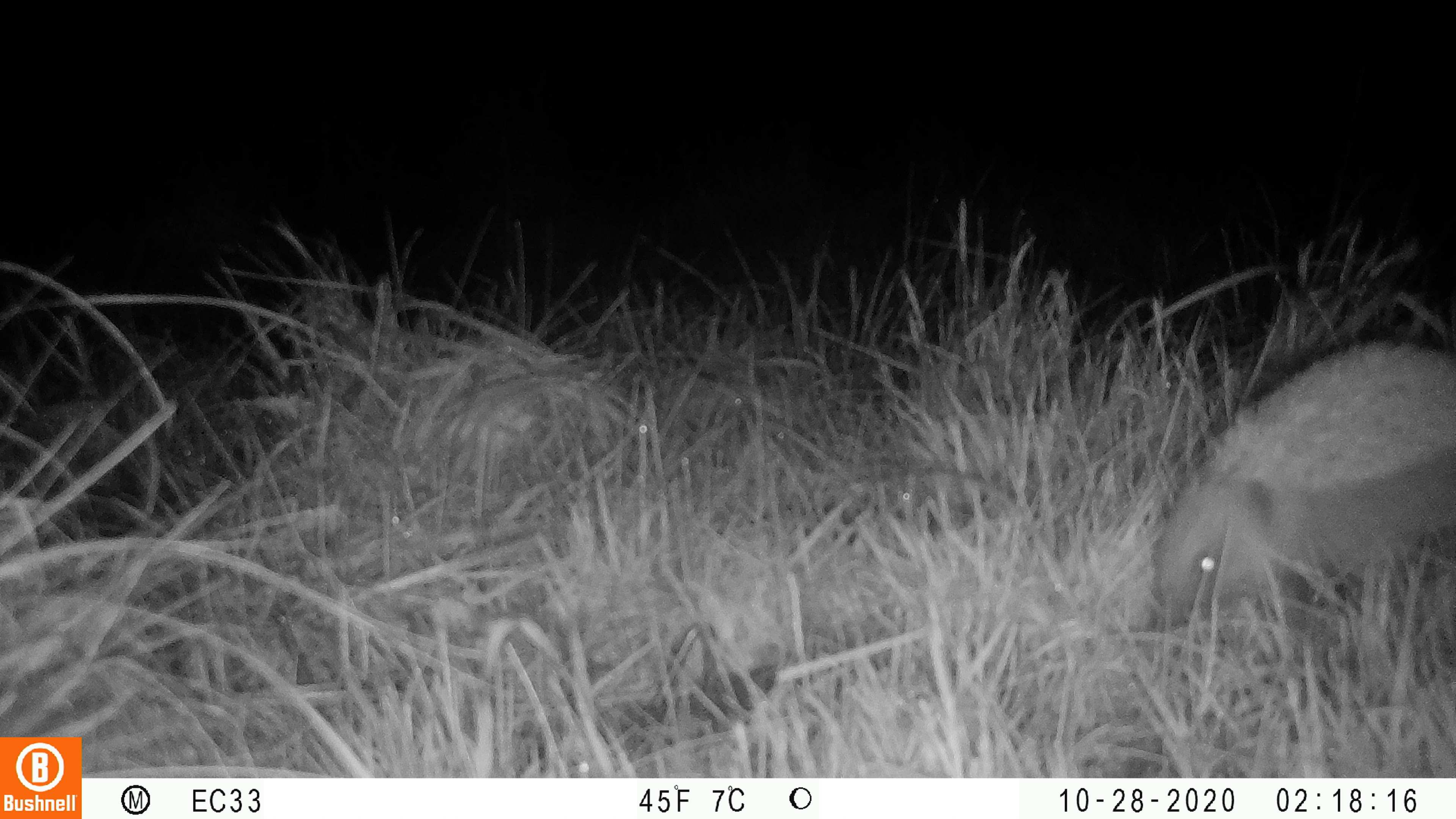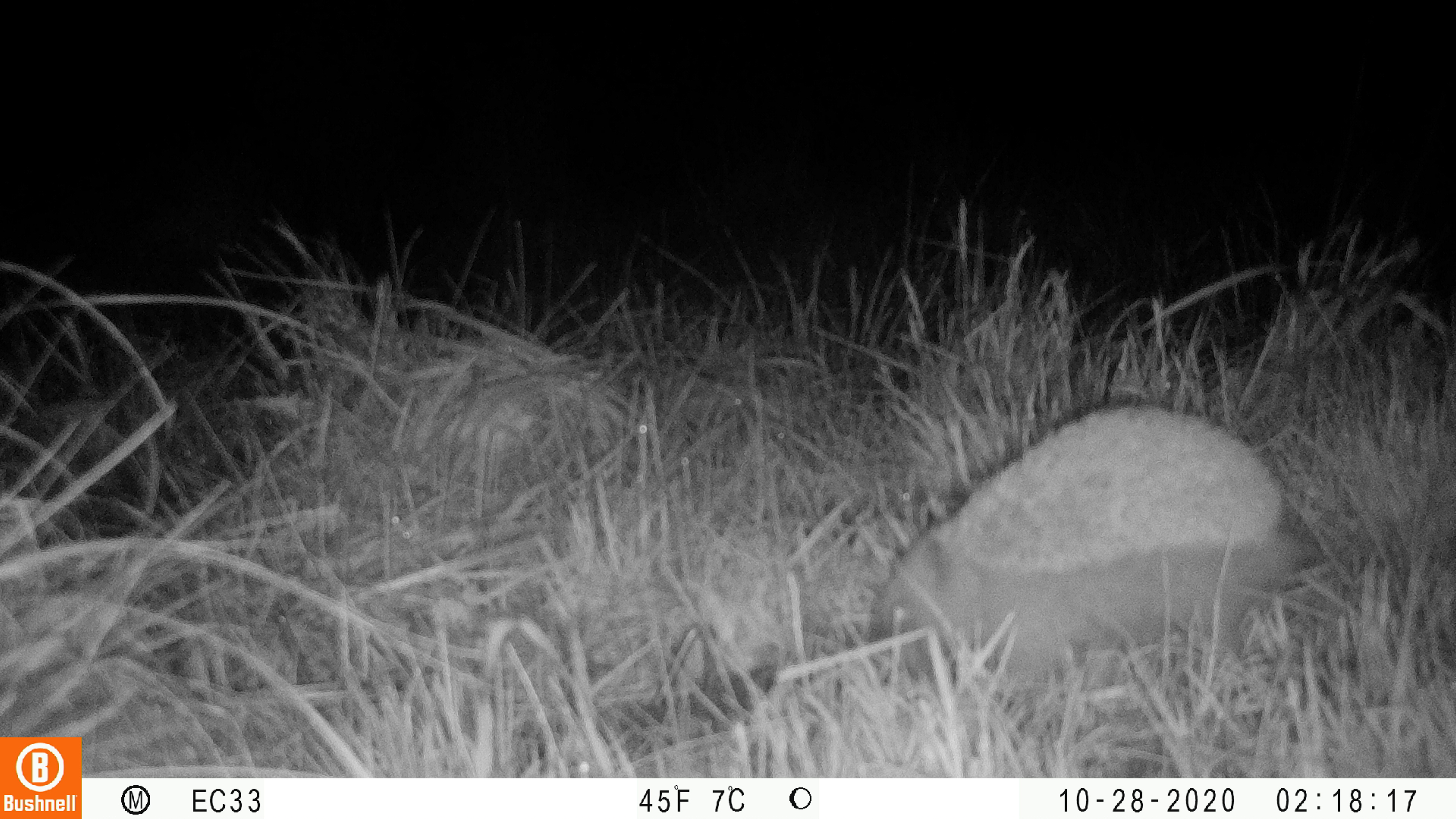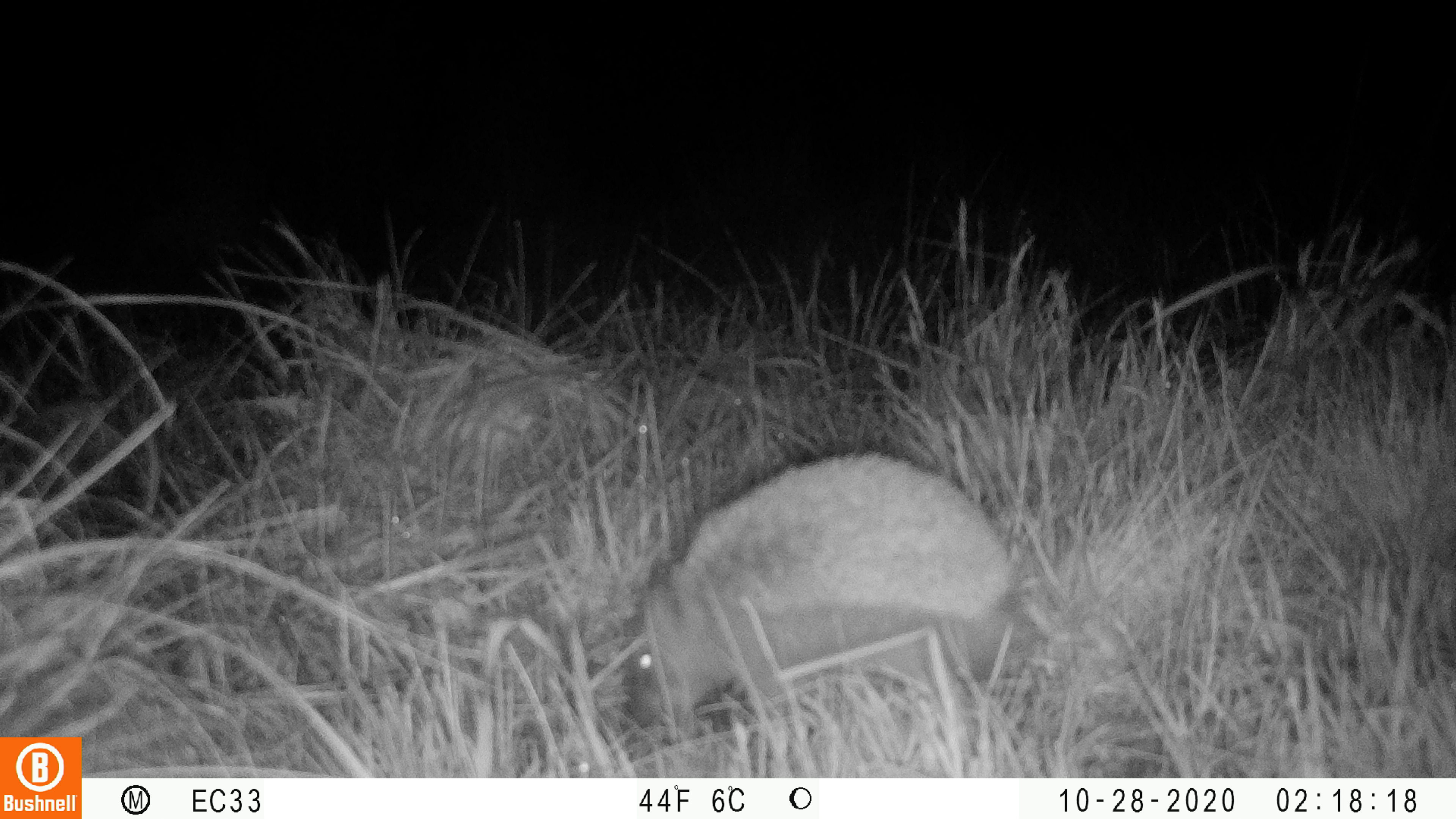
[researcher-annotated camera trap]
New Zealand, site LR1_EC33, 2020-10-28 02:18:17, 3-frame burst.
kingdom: Animalia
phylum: Chordata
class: Mammalia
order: Eulipotyphla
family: Erinaceidae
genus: Erinaceus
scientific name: Erinaceus europaeus europaeus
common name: european hedgehog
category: hedgehog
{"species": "hedgehog (european hedgehog) (Erinaceus europaeus europaeus)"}